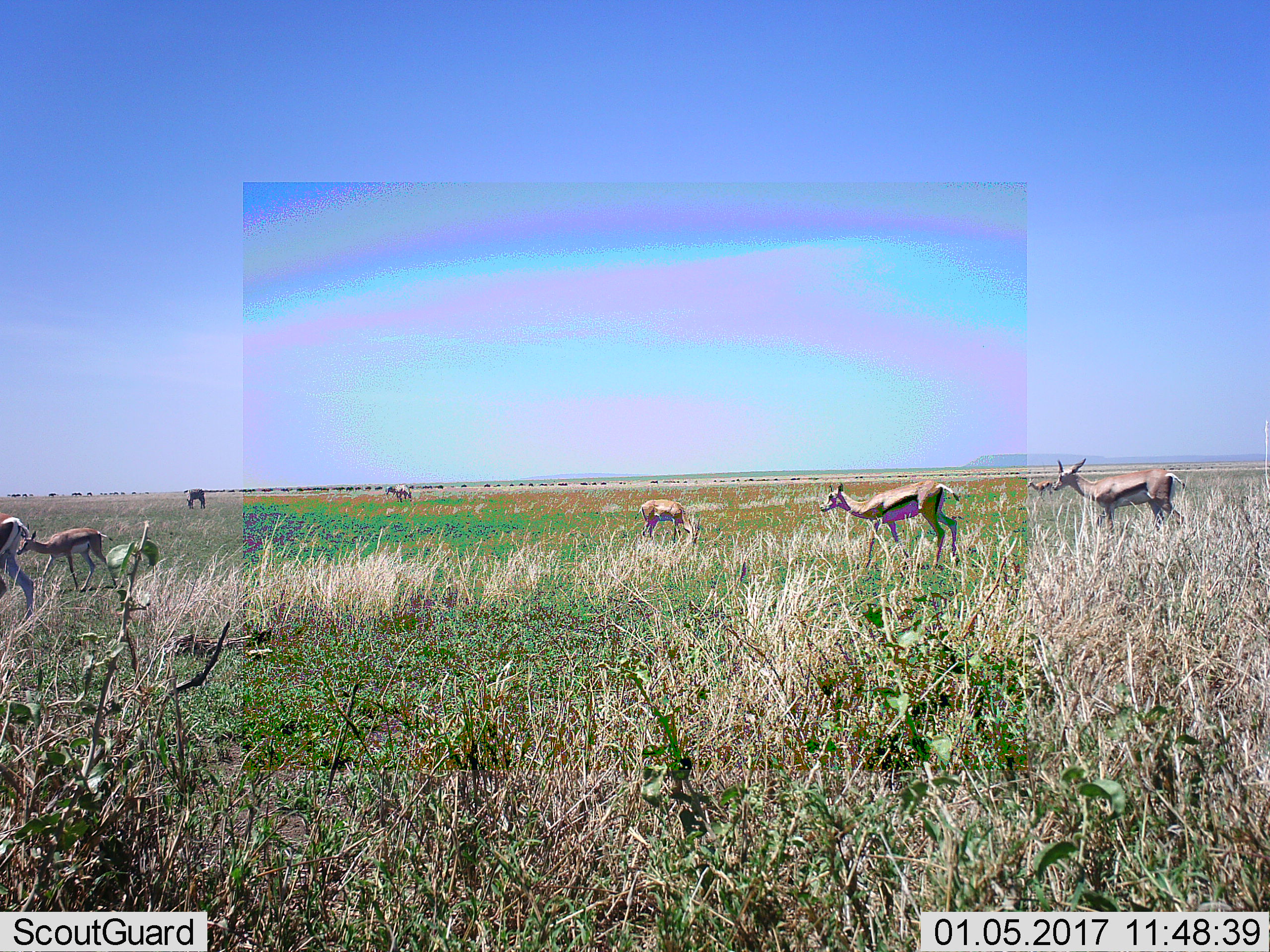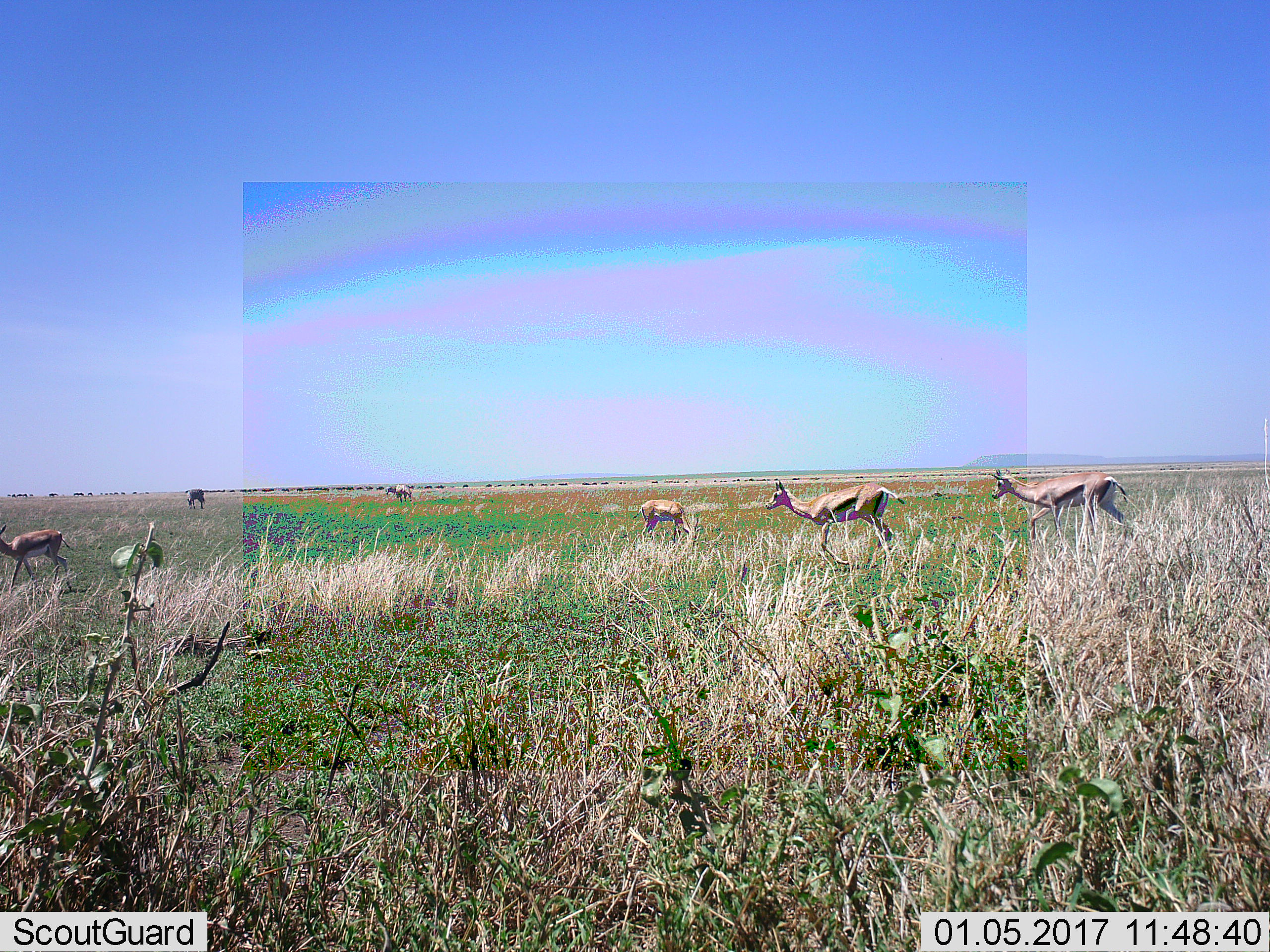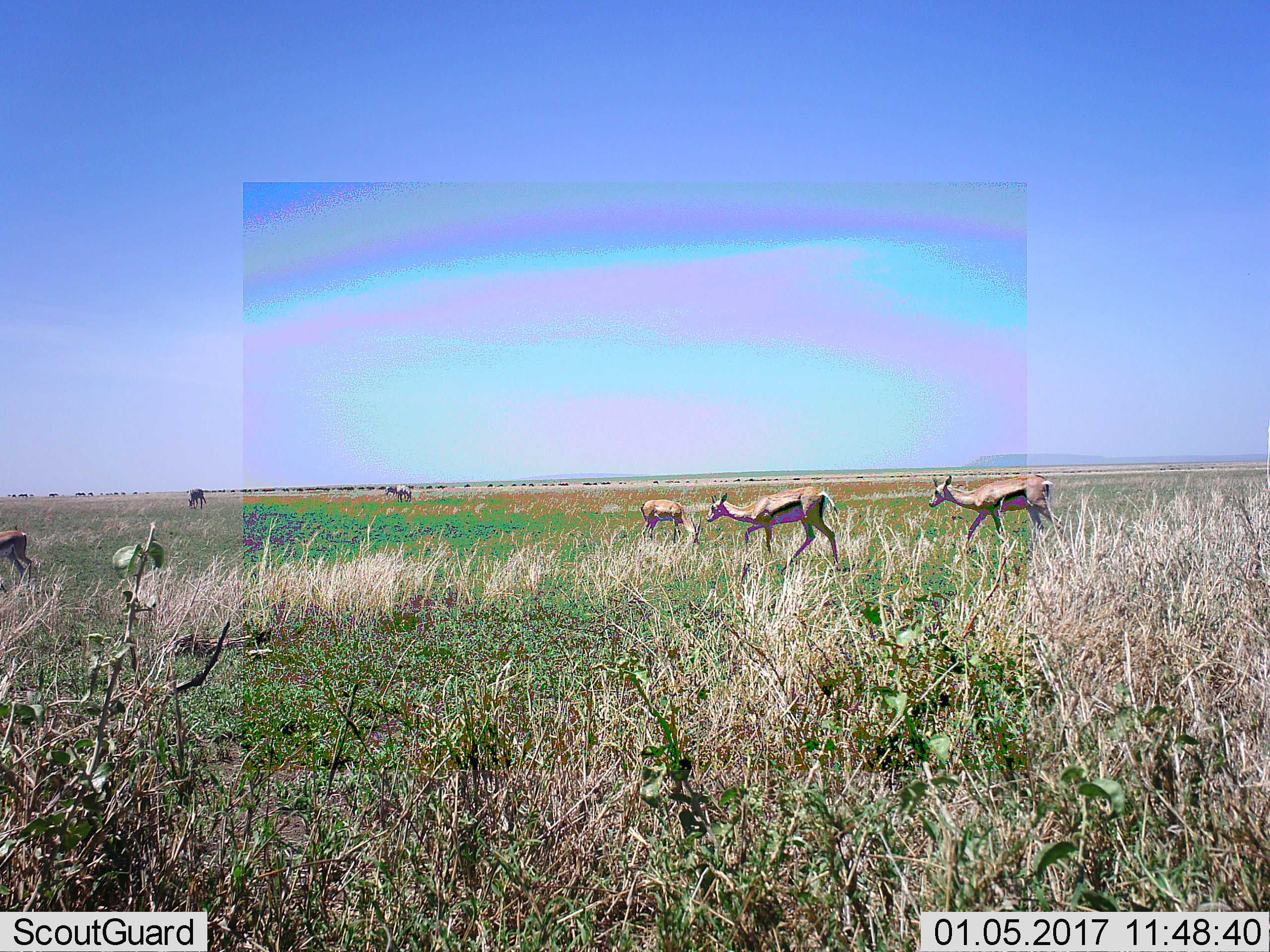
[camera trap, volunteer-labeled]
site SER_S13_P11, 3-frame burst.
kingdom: Animalia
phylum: Chordata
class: Mammalia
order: Artiodactyla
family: Bovidae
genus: Eudorcas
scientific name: Eudorcas thomsonii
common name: thomson's gazelle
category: gazellethomsons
Gazellethomsons (thomson's gazelle) (Eudorcas thomsonii), count 7. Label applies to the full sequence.